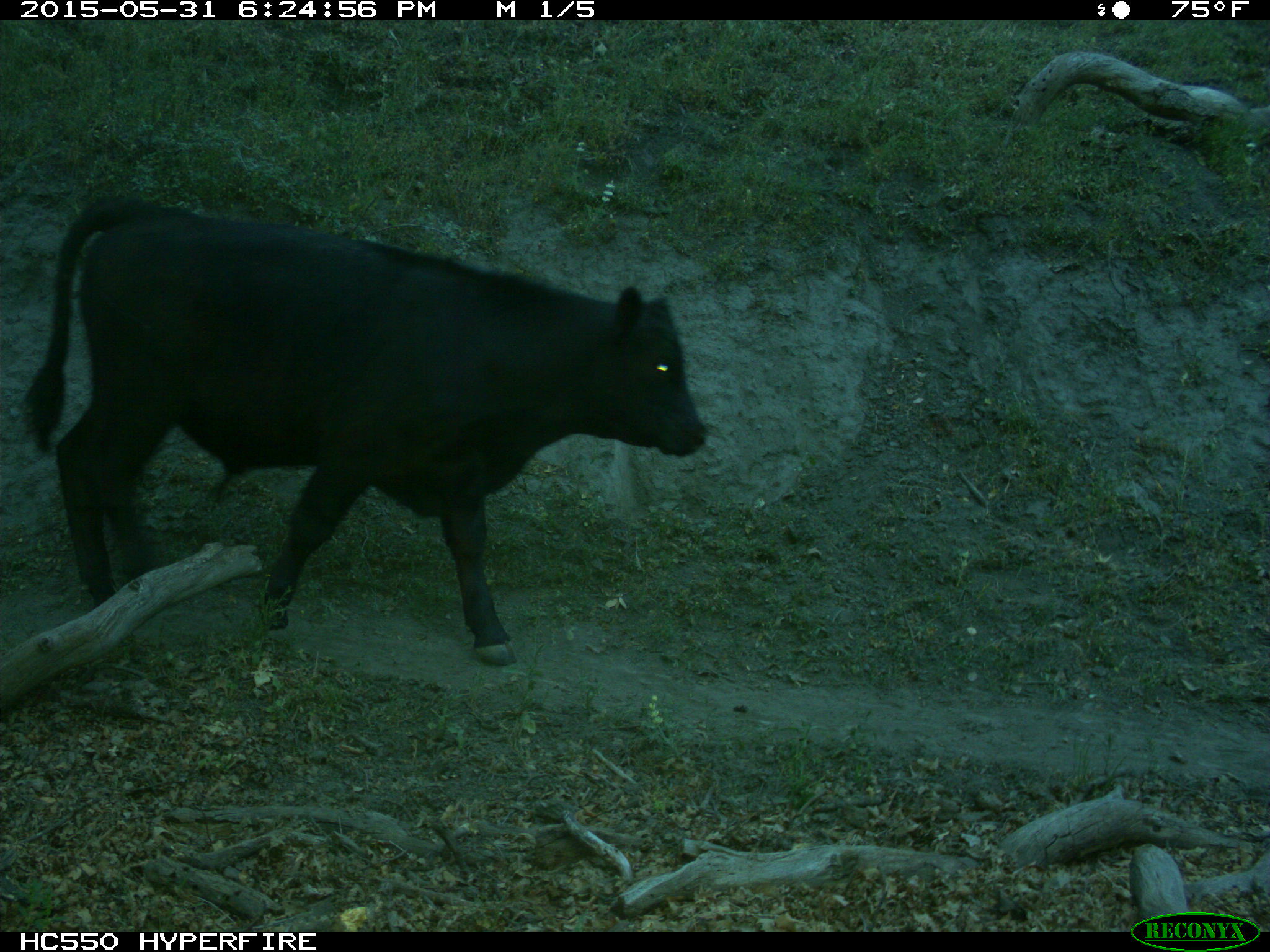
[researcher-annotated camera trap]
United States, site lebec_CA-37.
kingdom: Animalia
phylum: Chordata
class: Mammalia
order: Artiodactyla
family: Bovidae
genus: Bos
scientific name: Bos taurus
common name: domestic cow